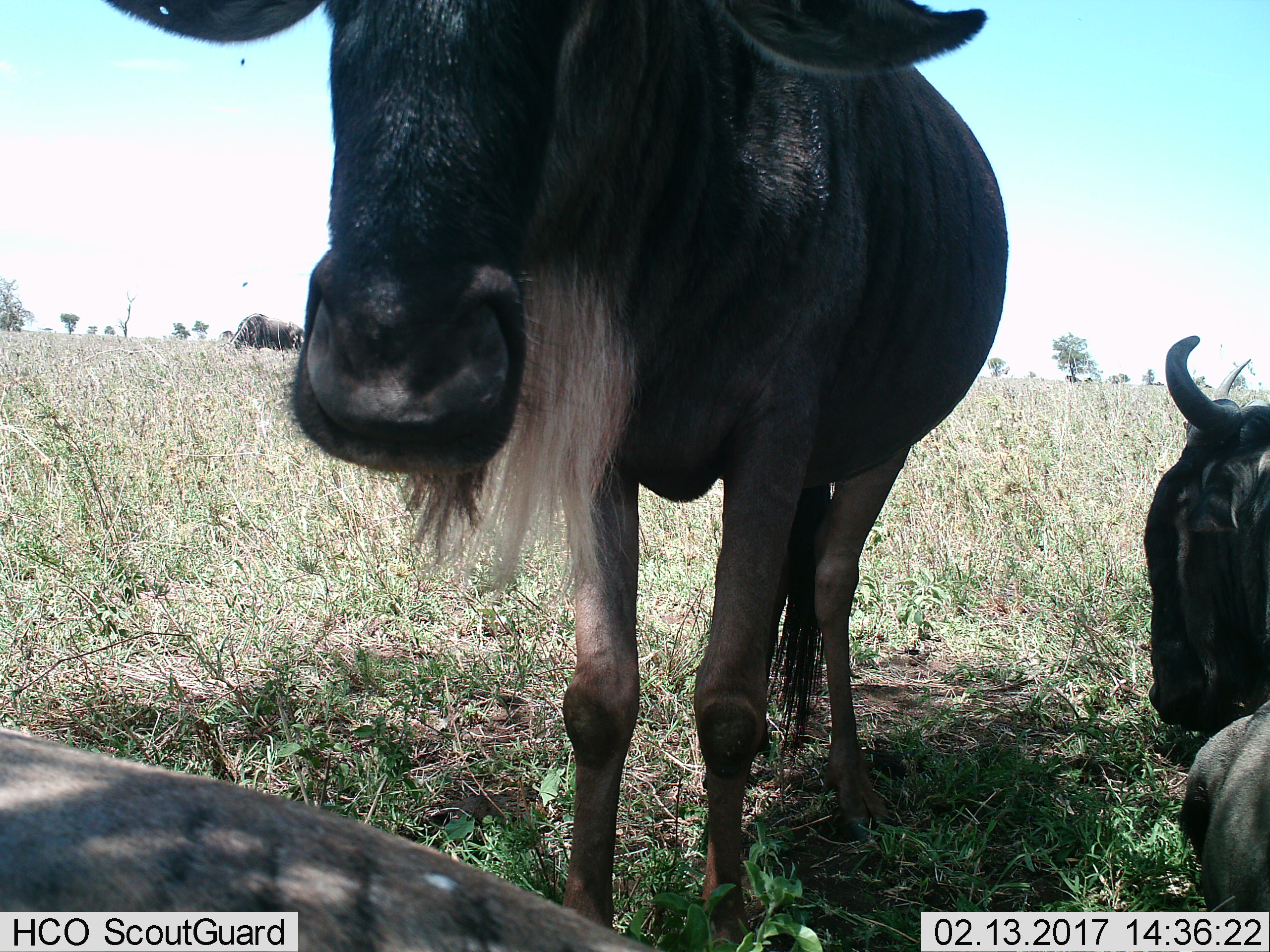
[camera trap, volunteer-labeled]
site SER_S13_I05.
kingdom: Animalia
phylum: Chordata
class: Mammalia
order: Artiodactyla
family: Bovidae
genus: Connochaetes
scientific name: Connochaetes taurinus taurinus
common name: blue wildebeest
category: wildebeestblue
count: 4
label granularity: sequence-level